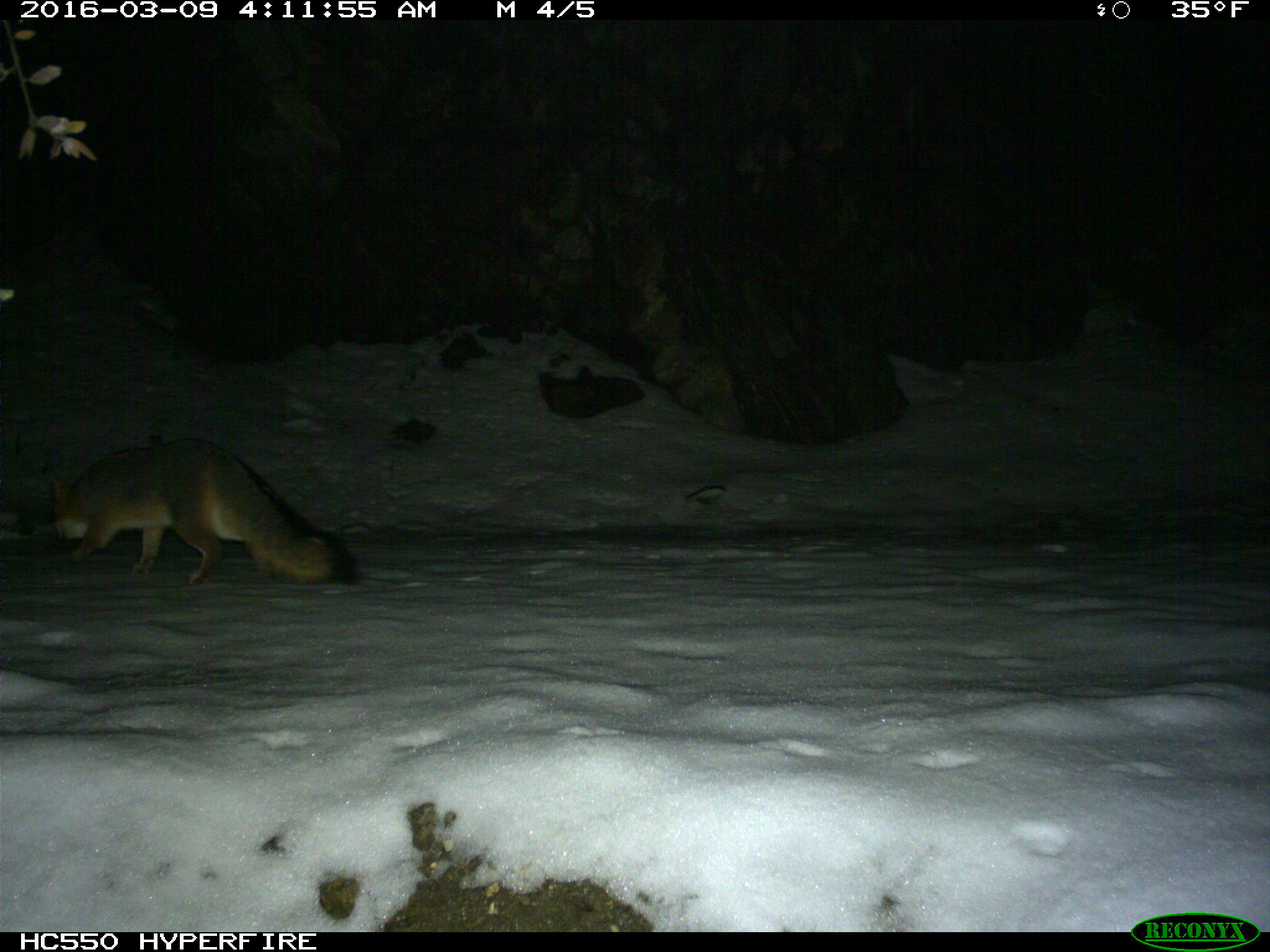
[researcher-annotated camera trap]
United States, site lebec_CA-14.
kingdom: Animalia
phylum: Chordata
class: Mammalia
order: Carnivora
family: Canidae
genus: Urocyon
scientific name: Urocyon cinereoargenteus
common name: gray fox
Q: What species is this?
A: Urocyon cinereoargenteus (gray fox).